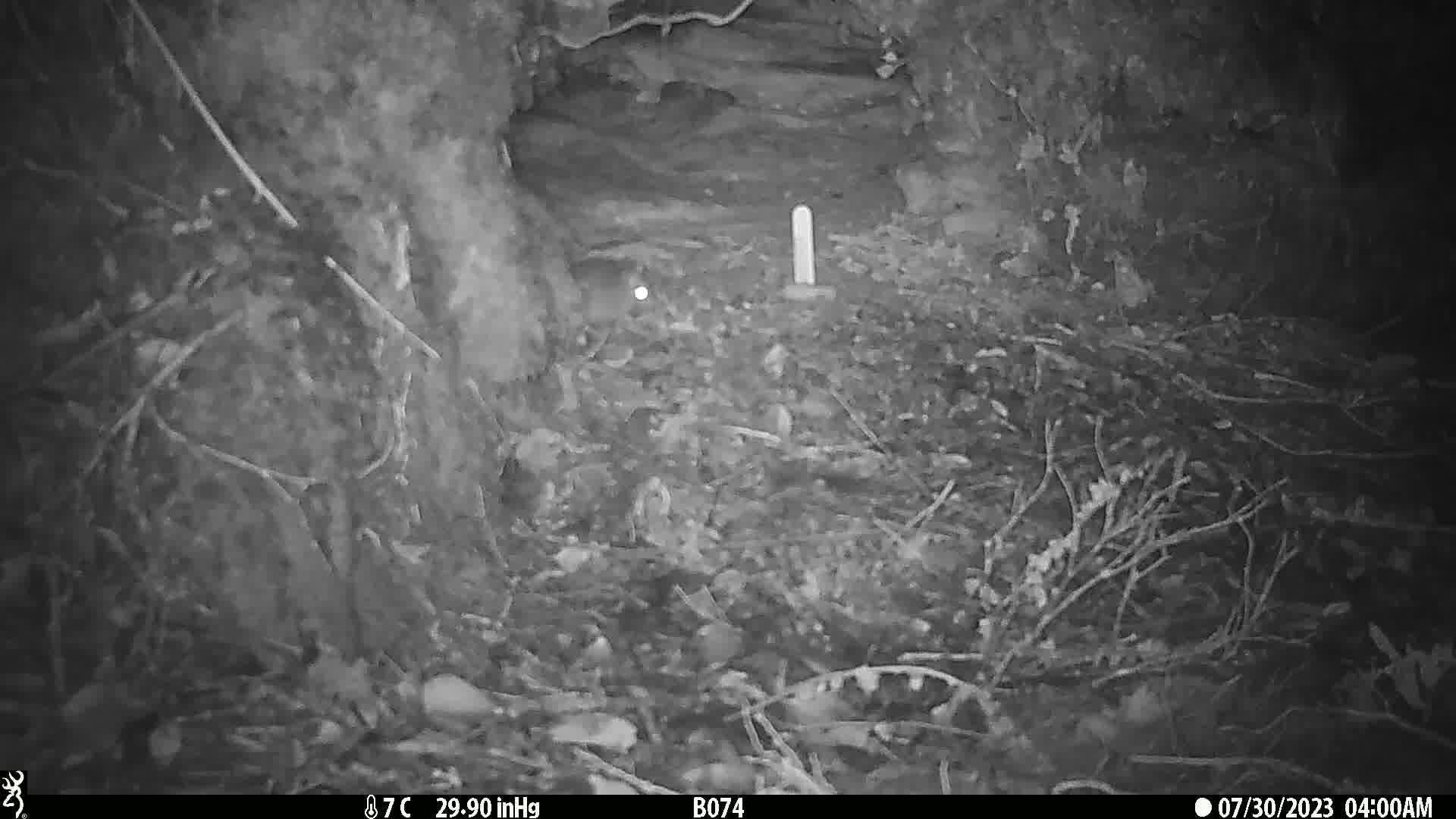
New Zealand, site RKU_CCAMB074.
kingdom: Animalia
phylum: Chordata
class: Mammalia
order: Rodentia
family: Muridae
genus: Rattus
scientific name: Rattus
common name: rat